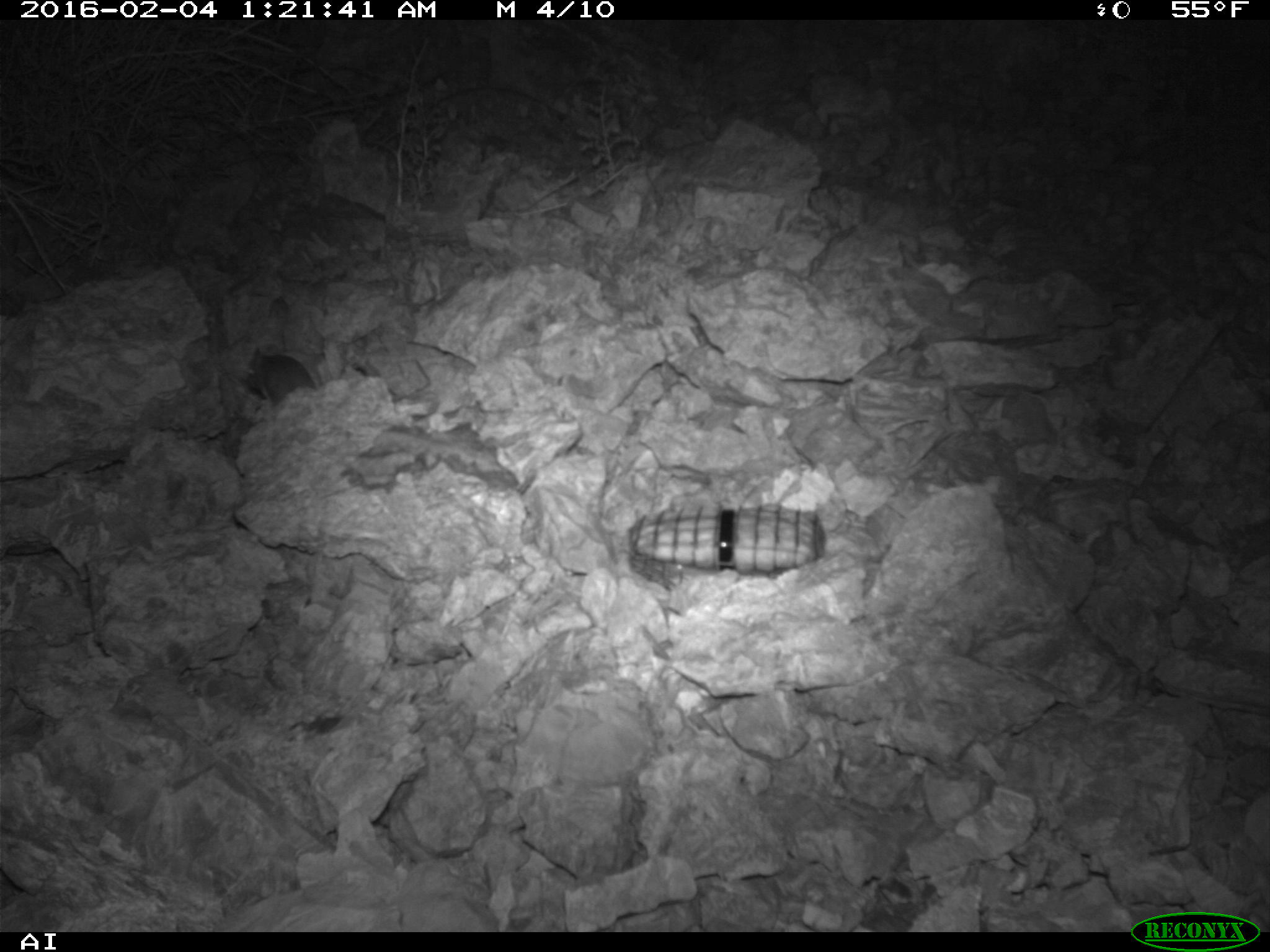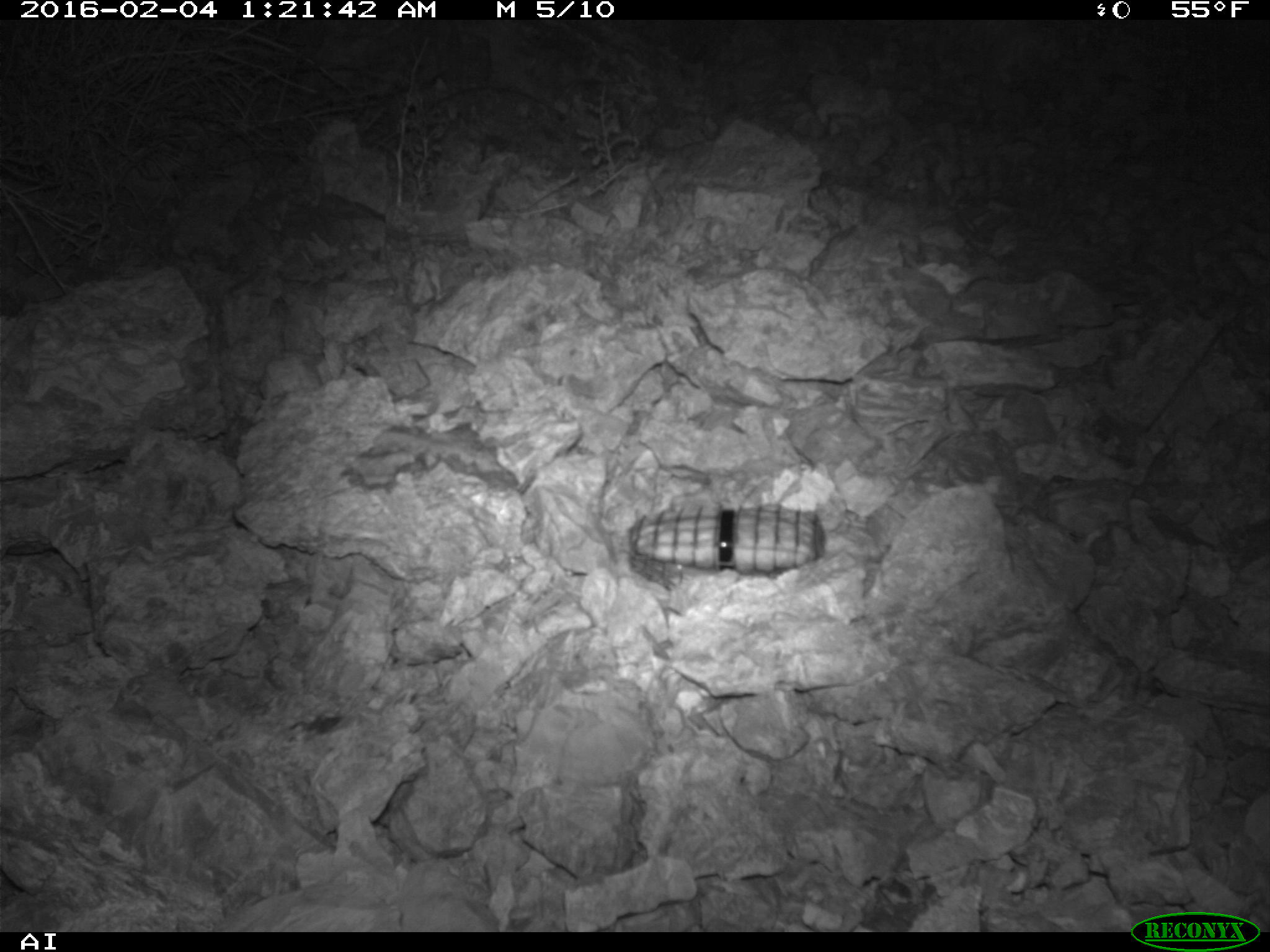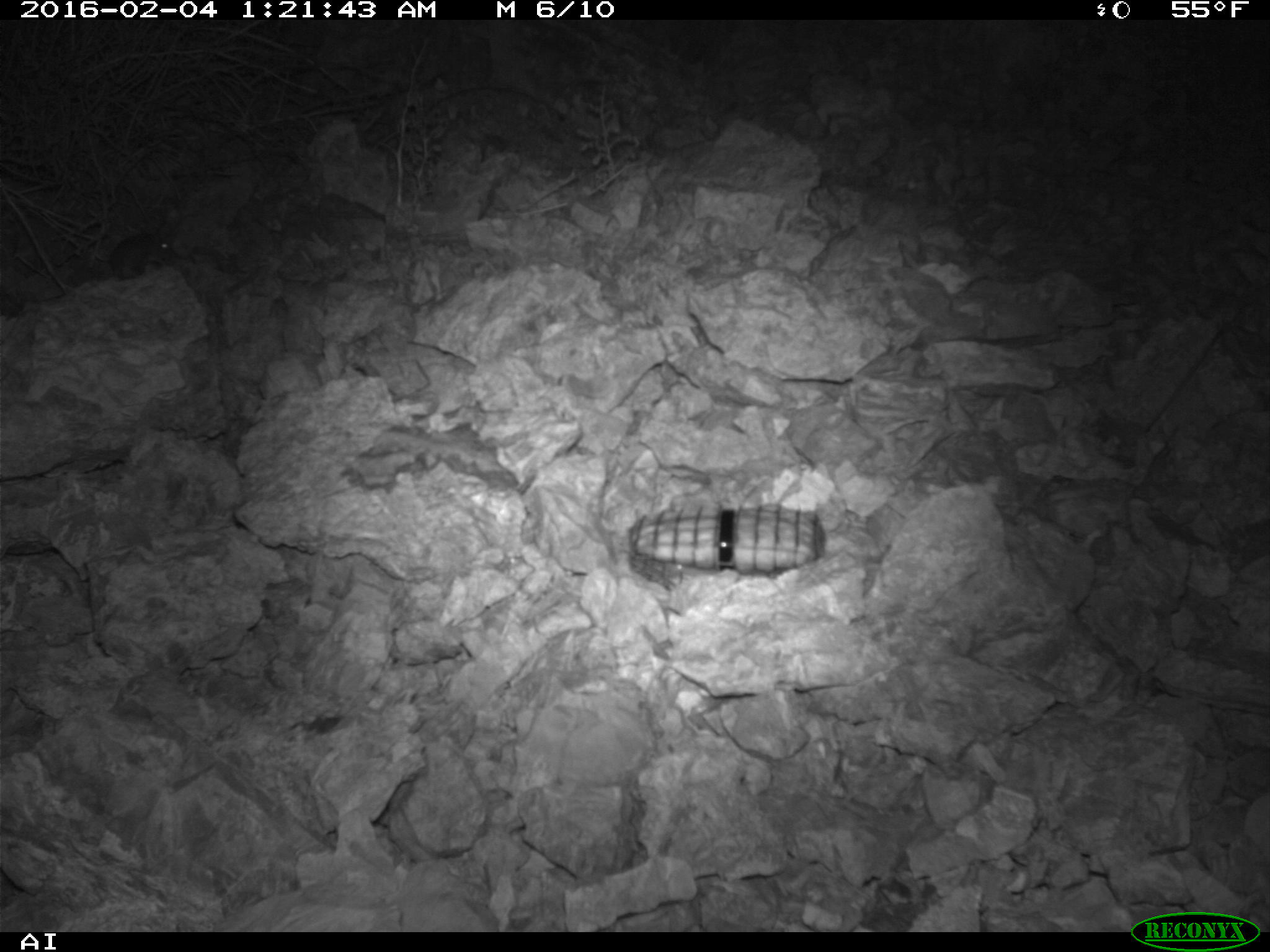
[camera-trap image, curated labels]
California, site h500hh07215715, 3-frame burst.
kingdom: Animalia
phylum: Chordata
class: Mammalia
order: Rodentia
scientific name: Rodentia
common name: rodent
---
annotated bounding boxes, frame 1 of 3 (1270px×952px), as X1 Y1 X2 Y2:
rodent: 246 343 315 406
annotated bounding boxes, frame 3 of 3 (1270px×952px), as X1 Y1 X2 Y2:
rodent: 109 223 174 280